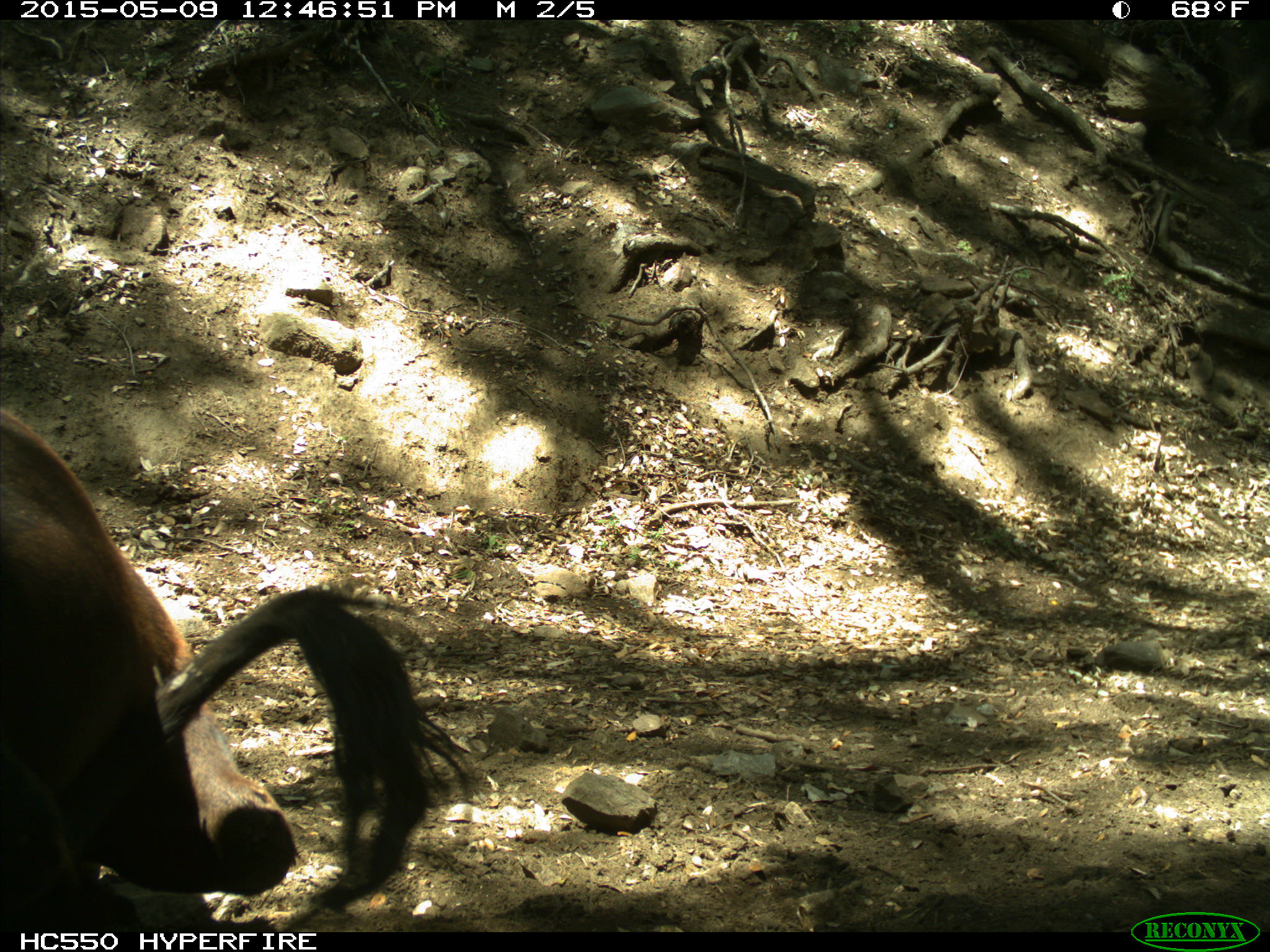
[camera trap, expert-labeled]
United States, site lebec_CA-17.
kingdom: Animalia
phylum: Chordata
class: Mammalia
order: Artiodactyla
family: Bovidae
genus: Bos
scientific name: Bos taurus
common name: domestic cow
Bos taurus (domestic cow).